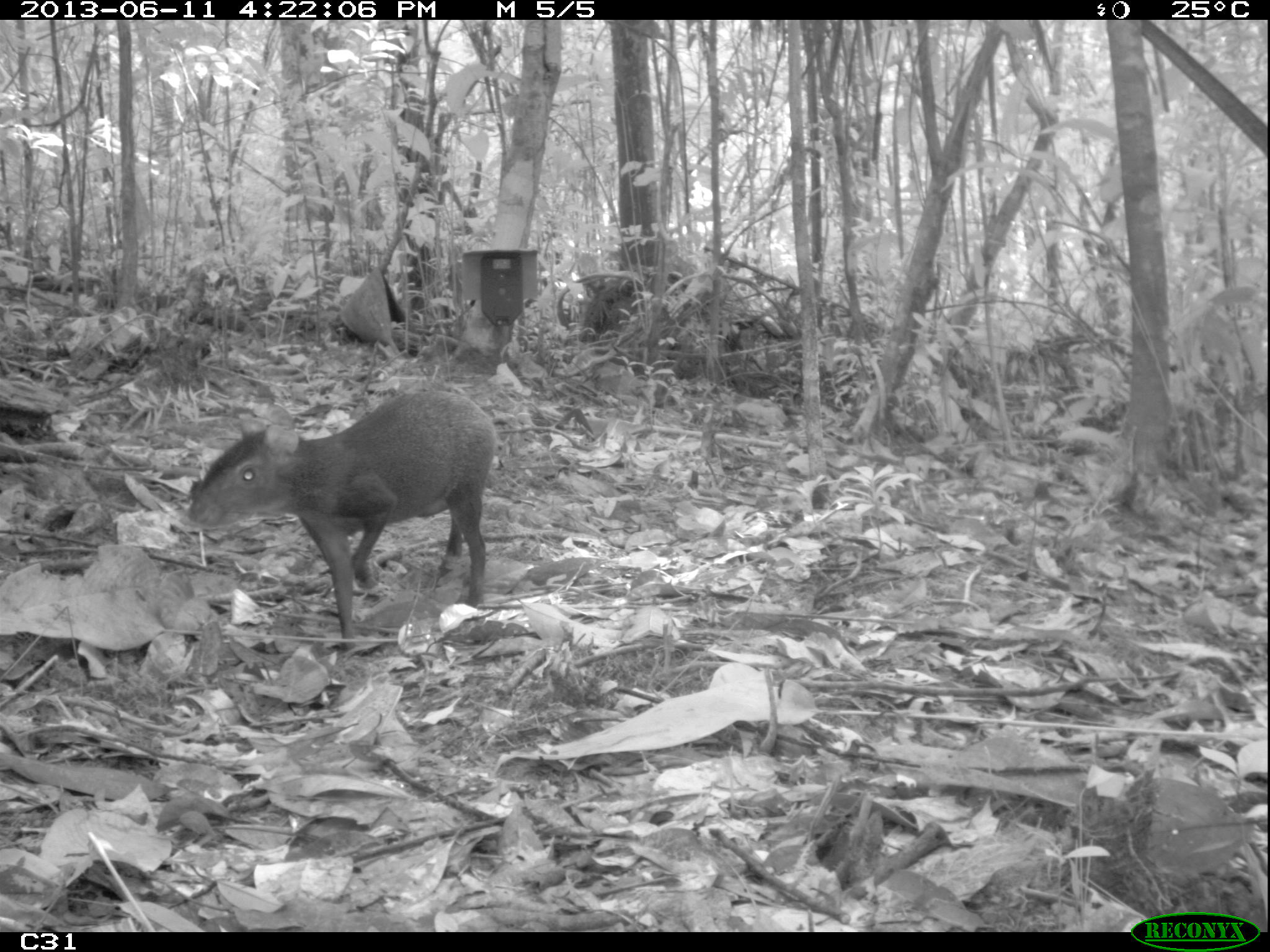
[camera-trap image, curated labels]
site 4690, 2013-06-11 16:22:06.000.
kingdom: Animalia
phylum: Chordata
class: Mammalia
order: Rodentia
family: Dasyproctidae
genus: Dasyprocta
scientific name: Dasyprocta leporina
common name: red-rumped agouti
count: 1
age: adult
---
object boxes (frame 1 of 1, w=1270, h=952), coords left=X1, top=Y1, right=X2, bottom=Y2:
dasyprocta leporina: left=184, top=385, right=498, bottom=640